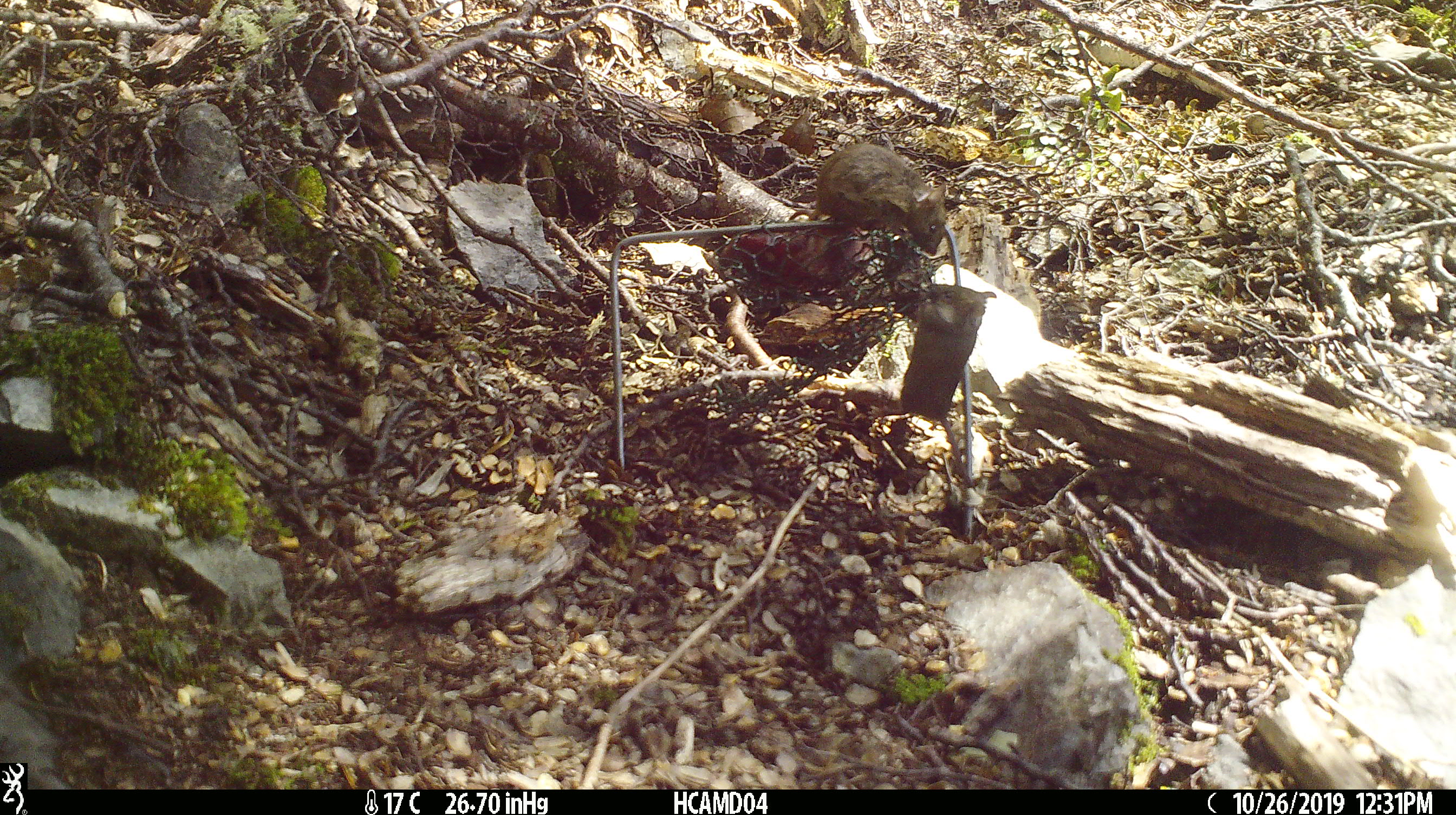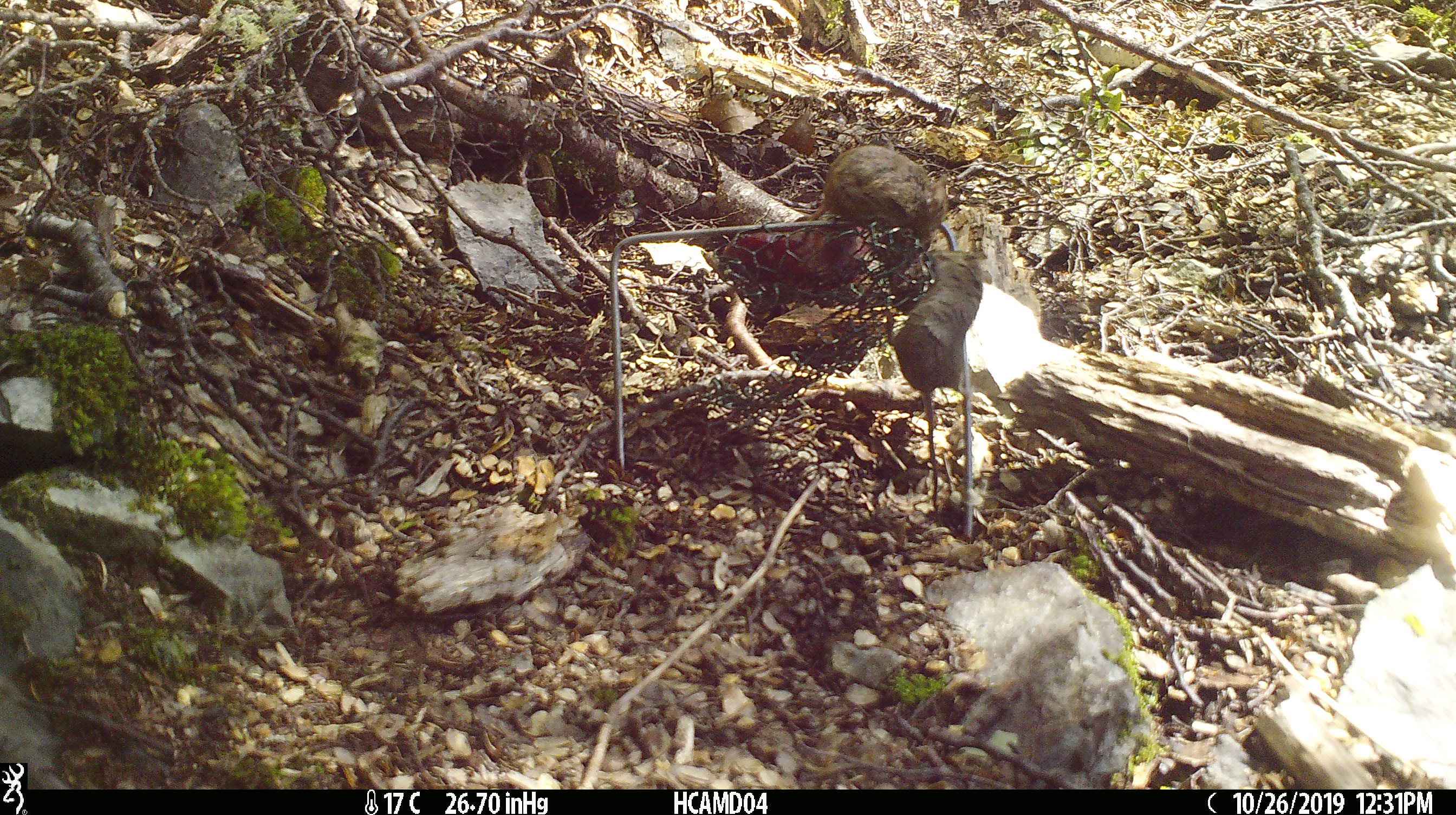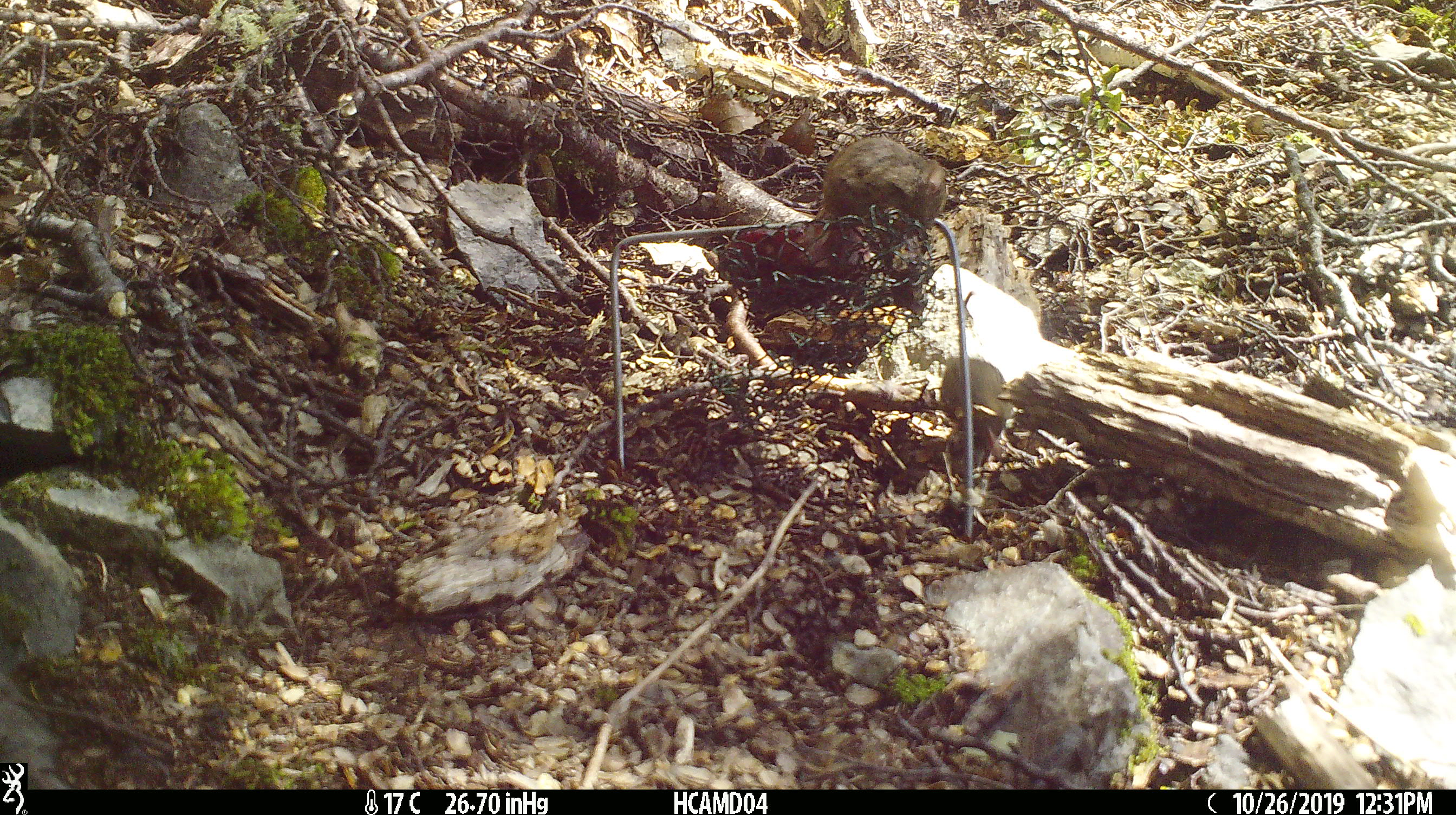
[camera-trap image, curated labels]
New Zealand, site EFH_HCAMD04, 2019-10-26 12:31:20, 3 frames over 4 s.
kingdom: Animalia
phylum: Chordata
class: Mammalia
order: Rodentia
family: Muridae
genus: Mus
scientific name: Mus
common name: mouse